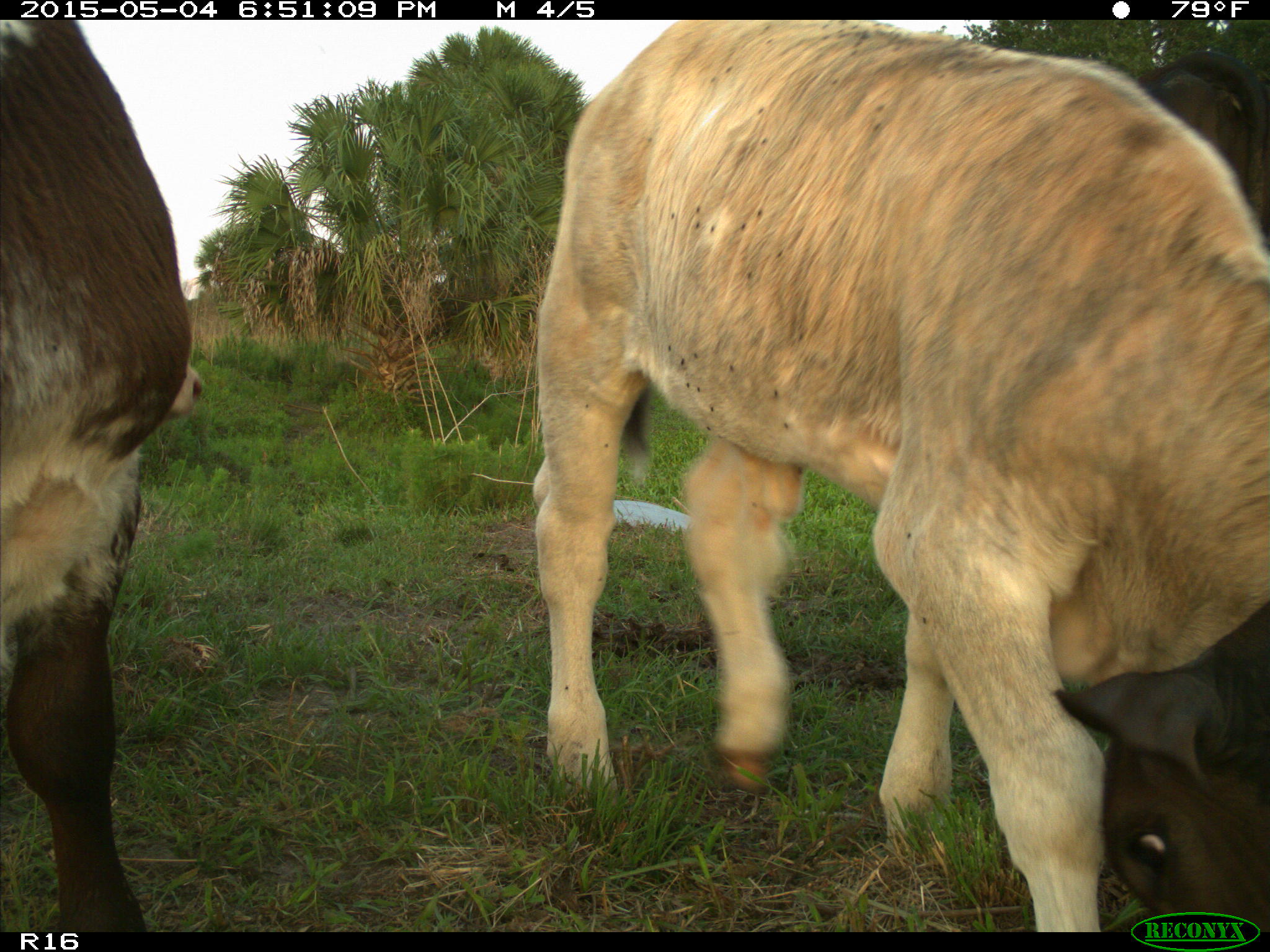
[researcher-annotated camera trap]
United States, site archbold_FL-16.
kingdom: Animalia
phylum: Chordata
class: Mammalia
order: Artiodactyla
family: Bovidae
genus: Bos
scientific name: Bos taurus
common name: domestic cow